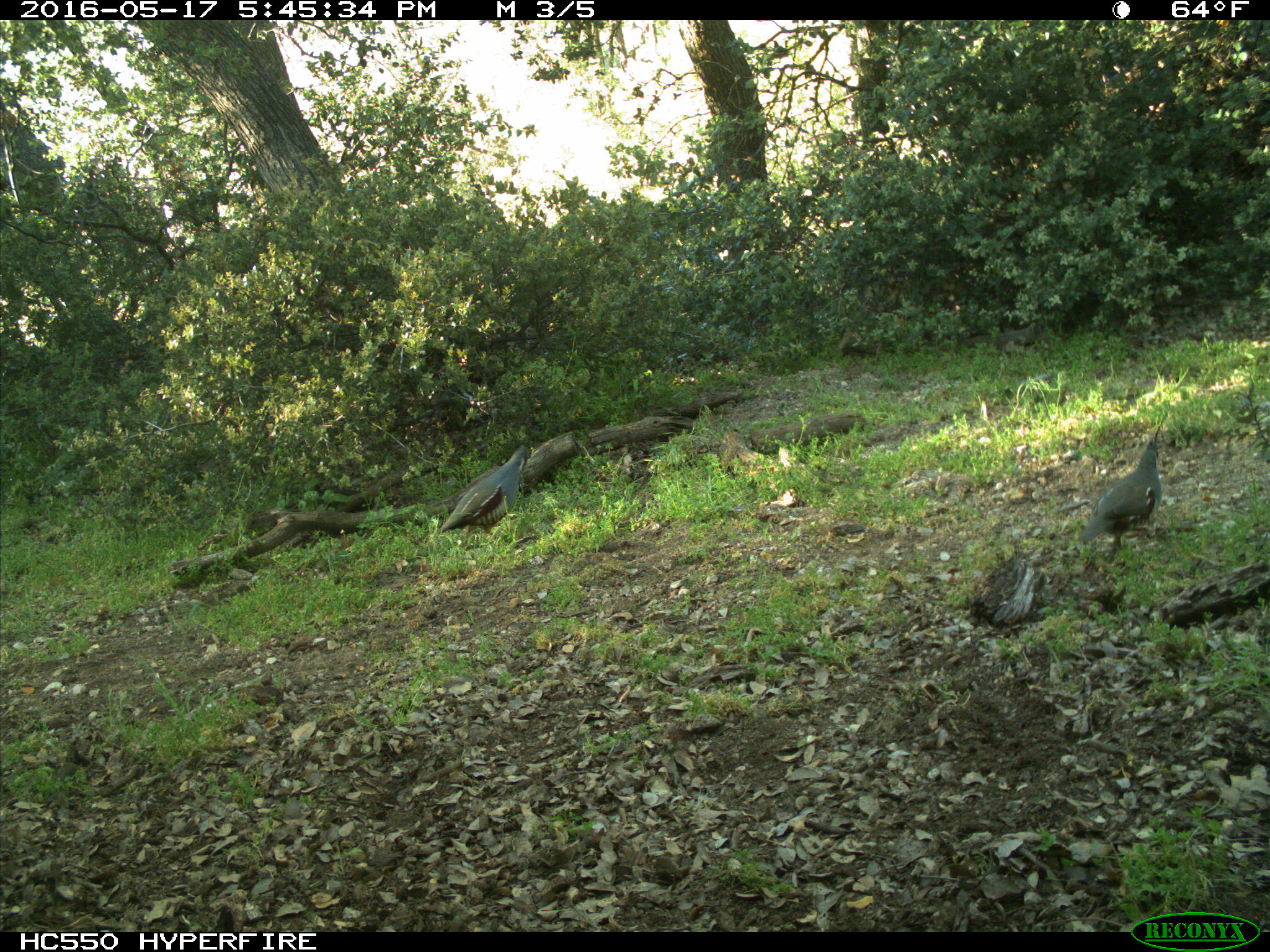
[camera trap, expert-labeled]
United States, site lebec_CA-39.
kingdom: Animalia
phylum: Chordata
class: Aves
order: Galliformes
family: Odontophoridae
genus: Callipepla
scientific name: Callipepla californica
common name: california quail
Callipepla californica (california quail).